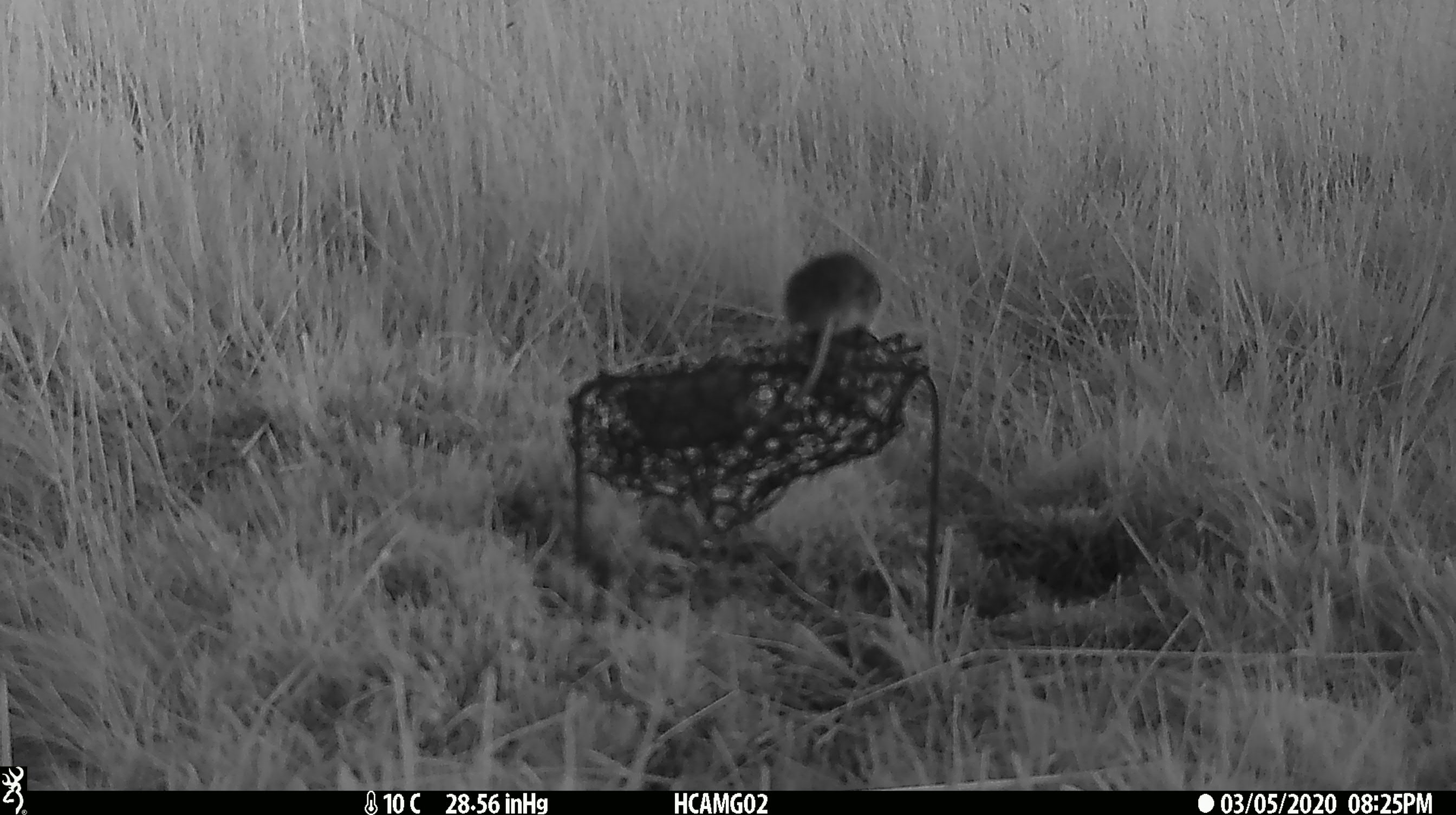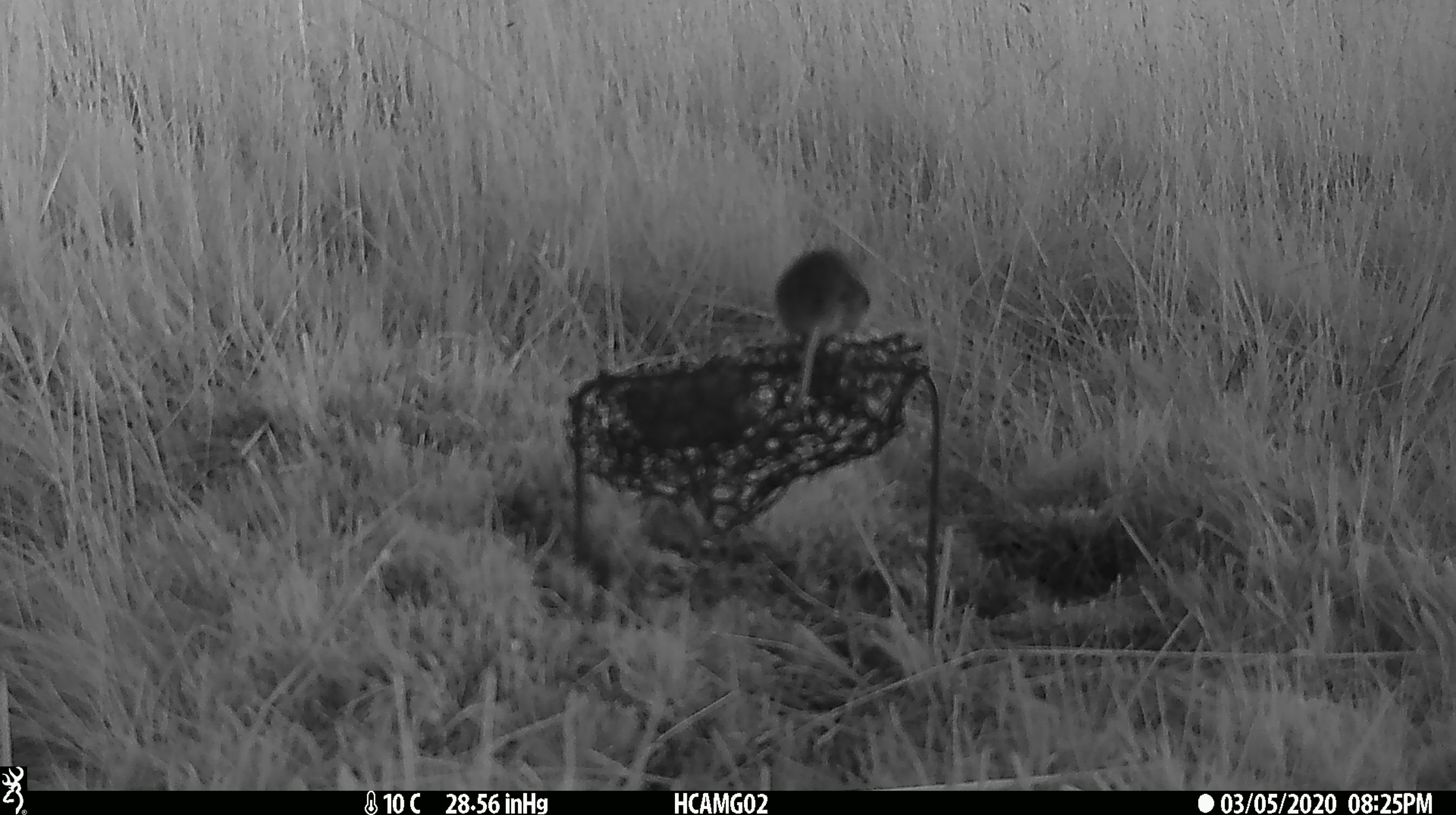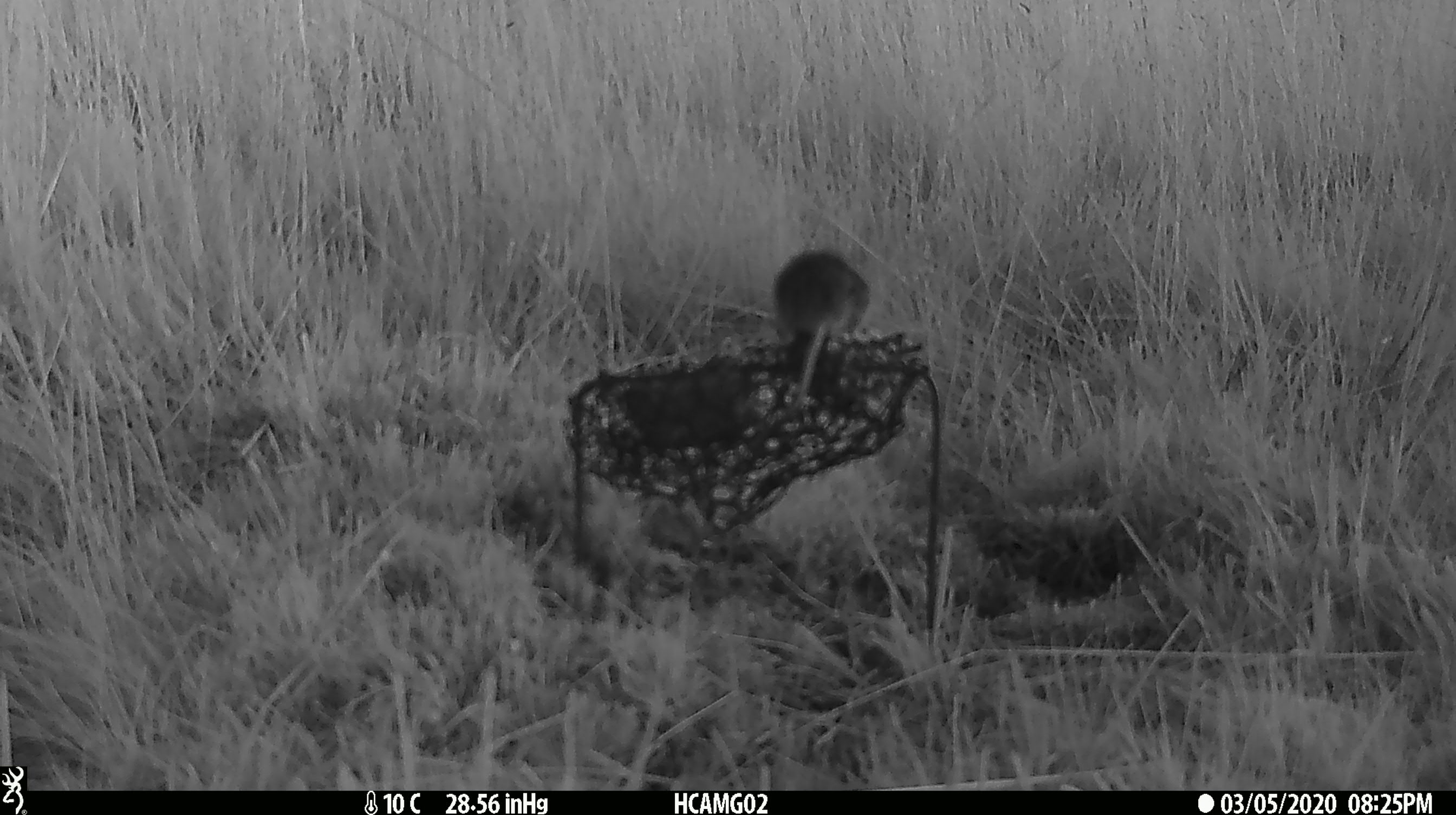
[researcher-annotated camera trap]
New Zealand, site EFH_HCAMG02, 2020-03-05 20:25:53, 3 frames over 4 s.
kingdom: Animalia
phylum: Chordata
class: Mammalia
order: Rodentia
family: Muridae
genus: Mus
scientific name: Mus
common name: mouse